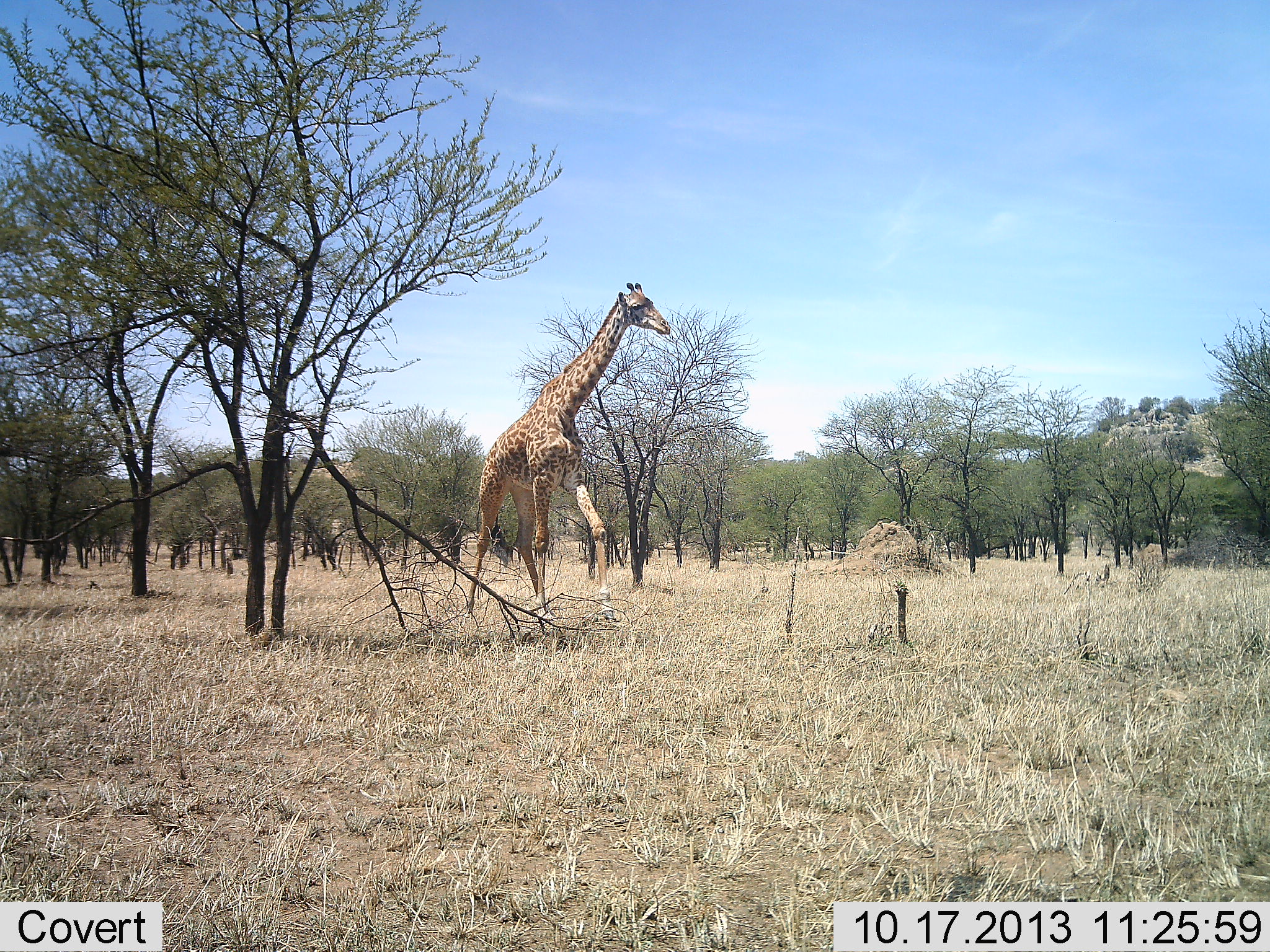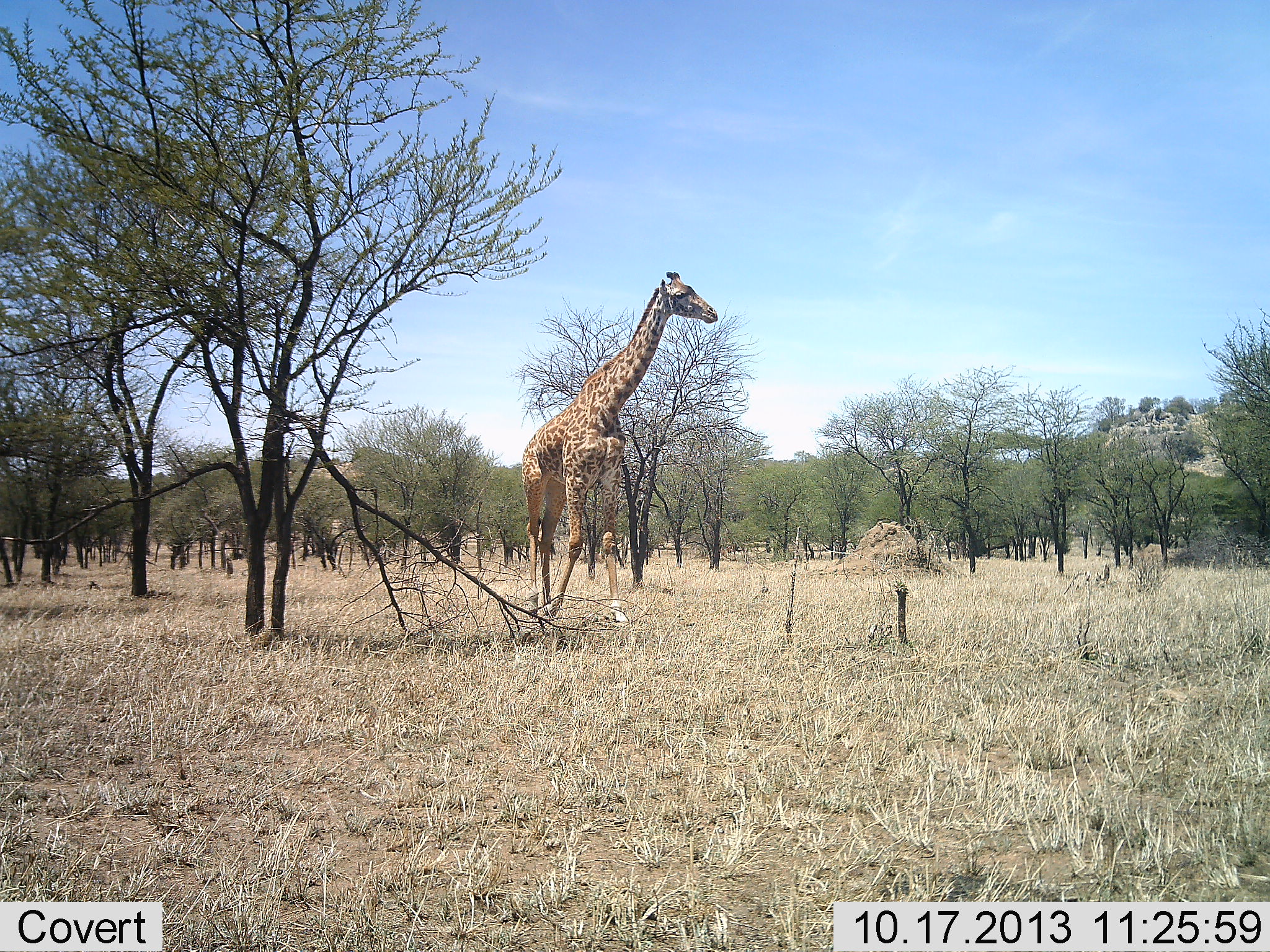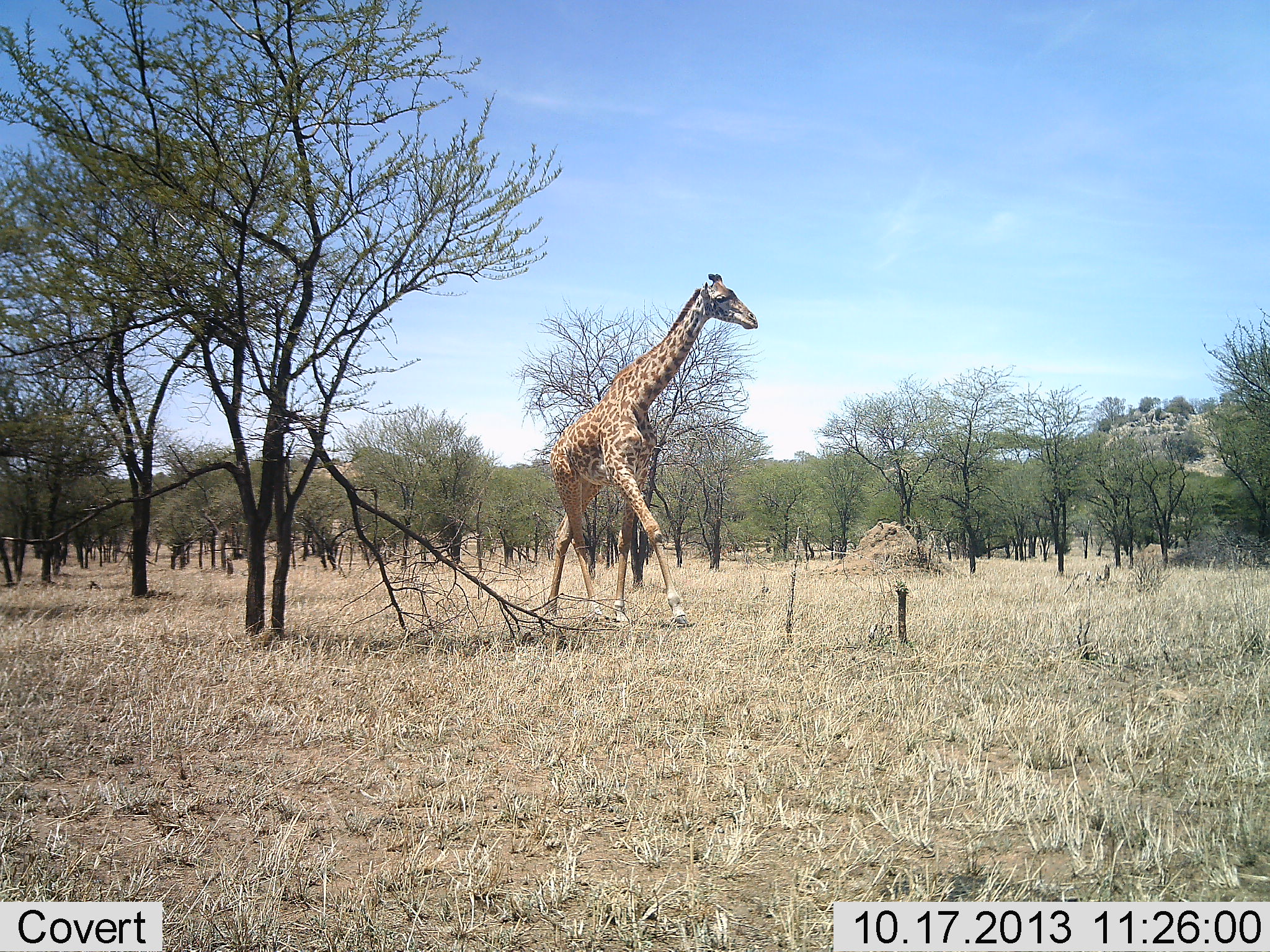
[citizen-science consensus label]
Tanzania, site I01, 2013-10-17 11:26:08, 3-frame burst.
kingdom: Animalia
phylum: Chordata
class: Mammalia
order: Artiodactyla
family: Giraffidae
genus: Giraffa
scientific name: Giraffa camelopardalis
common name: giraffe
Giraffe (Giraffa camelopardalis), count 1. Behavior (volunteer vote fractions): standing 26%, resting 2%, moving 78%, interacting 0%. Young present (vote fraction): 0%. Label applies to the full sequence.